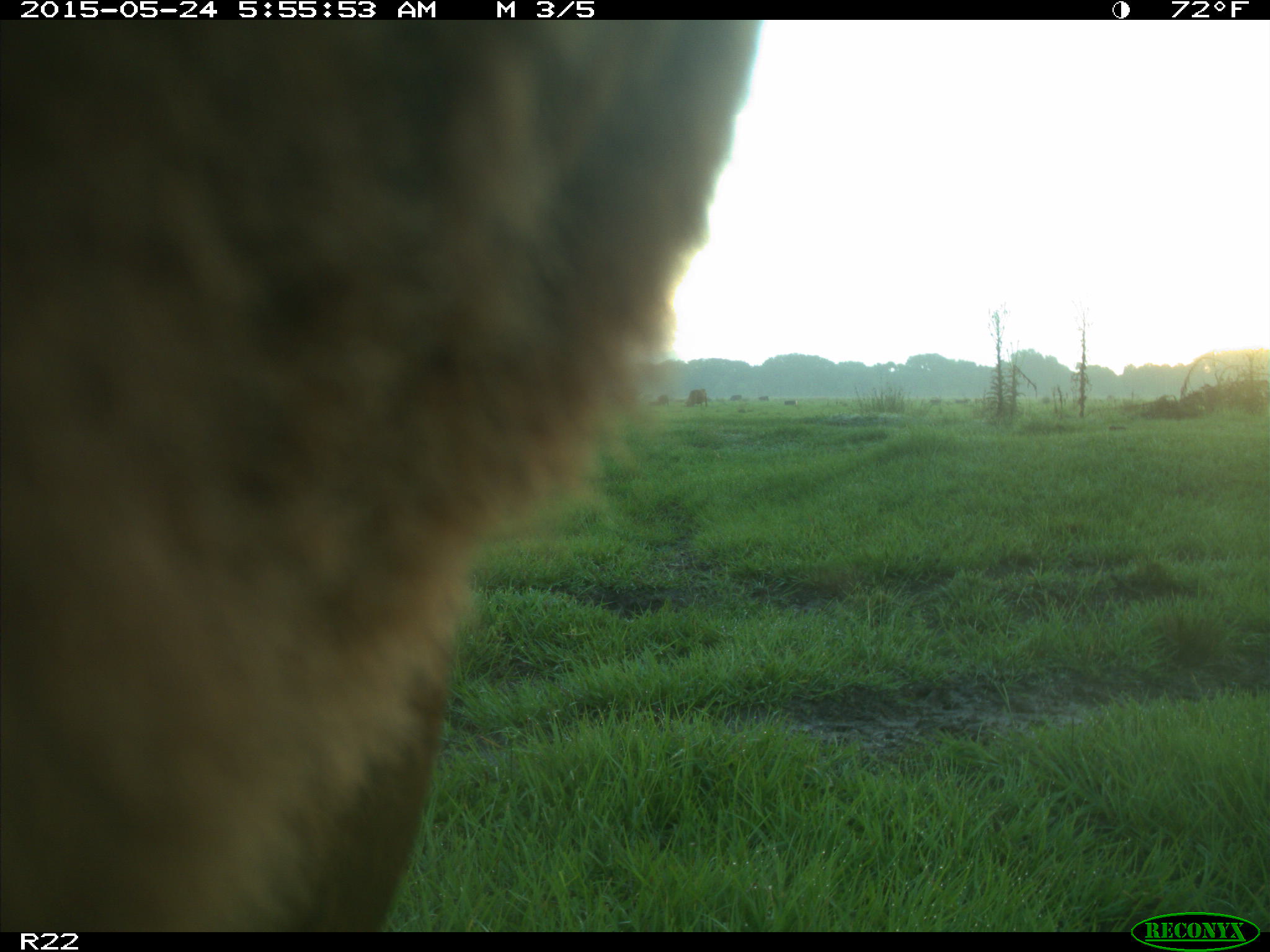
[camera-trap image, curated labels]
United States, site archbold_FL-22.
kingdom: Animalia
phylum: Chordata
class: Mammalia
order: Artiodactyla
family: Bovidae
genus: Bos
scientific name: Bos taurus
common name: domestic cow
Bos taurus (domestic cow).